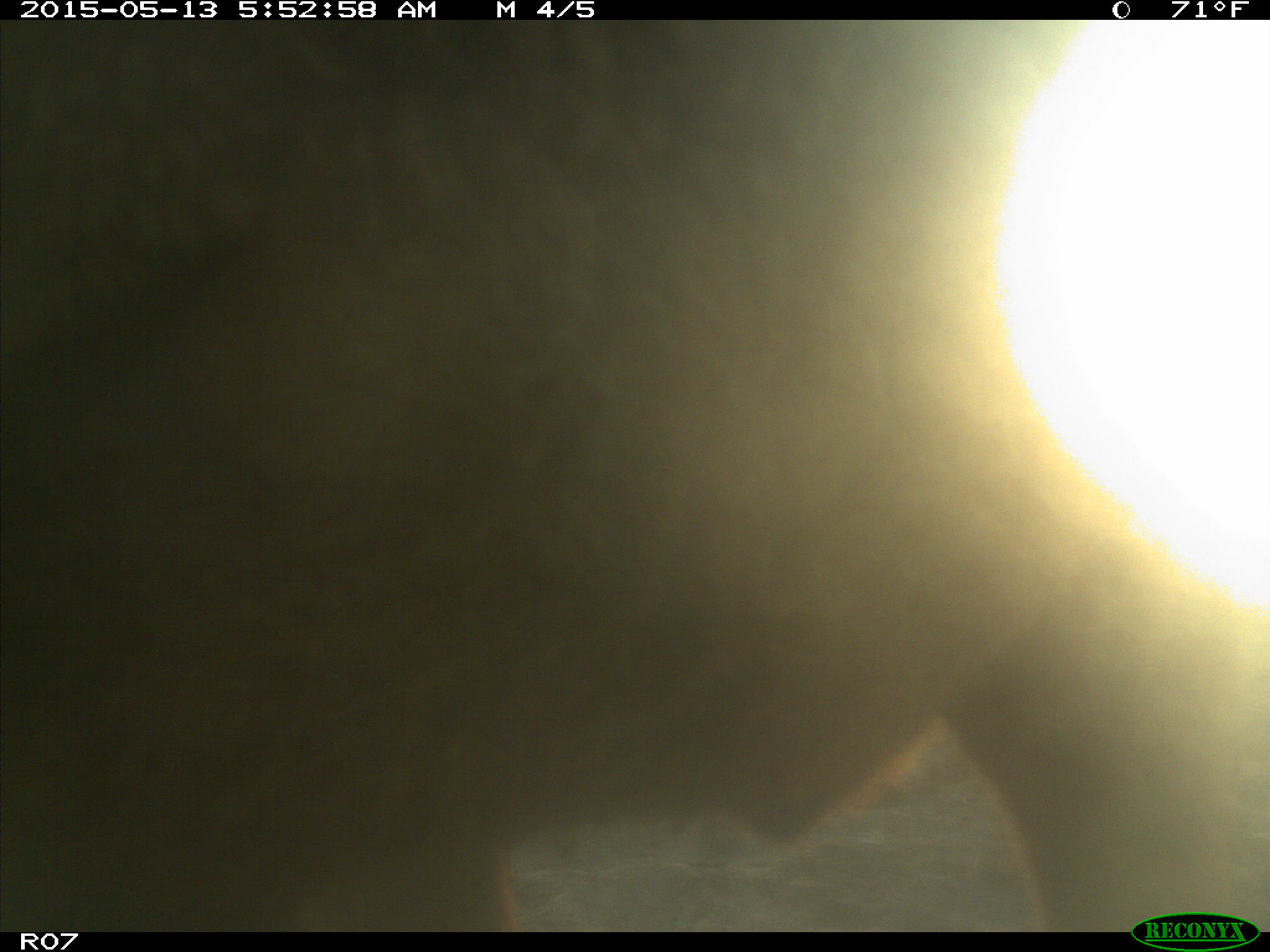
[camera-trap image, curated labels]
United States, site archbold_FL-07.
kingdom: Animalia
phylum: Chordata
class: Mammalia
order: Artiodactyla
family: Bovidae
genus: Bos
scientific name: Bos taurus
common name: domestic cow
Bos taurus (domestic cow).